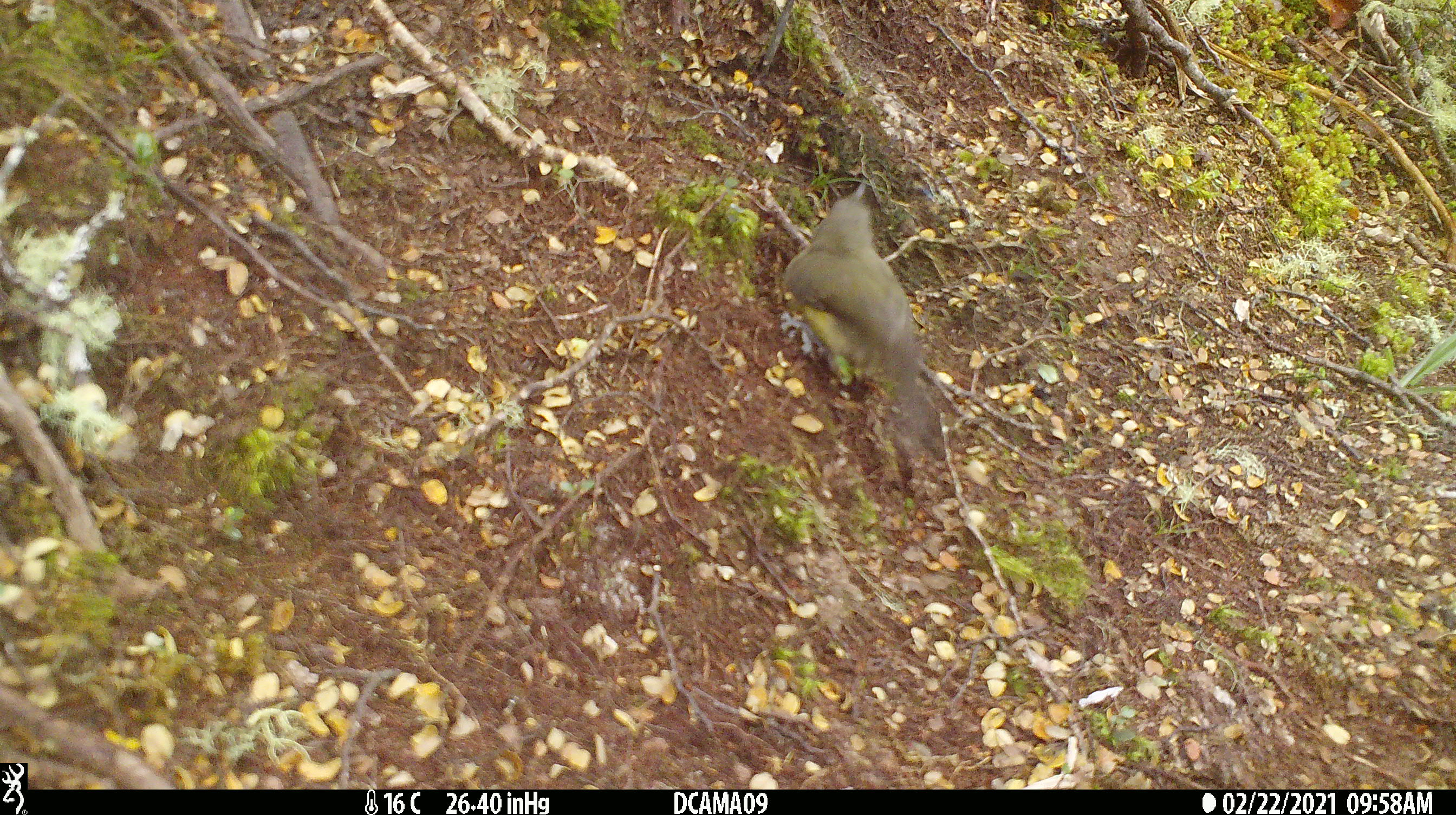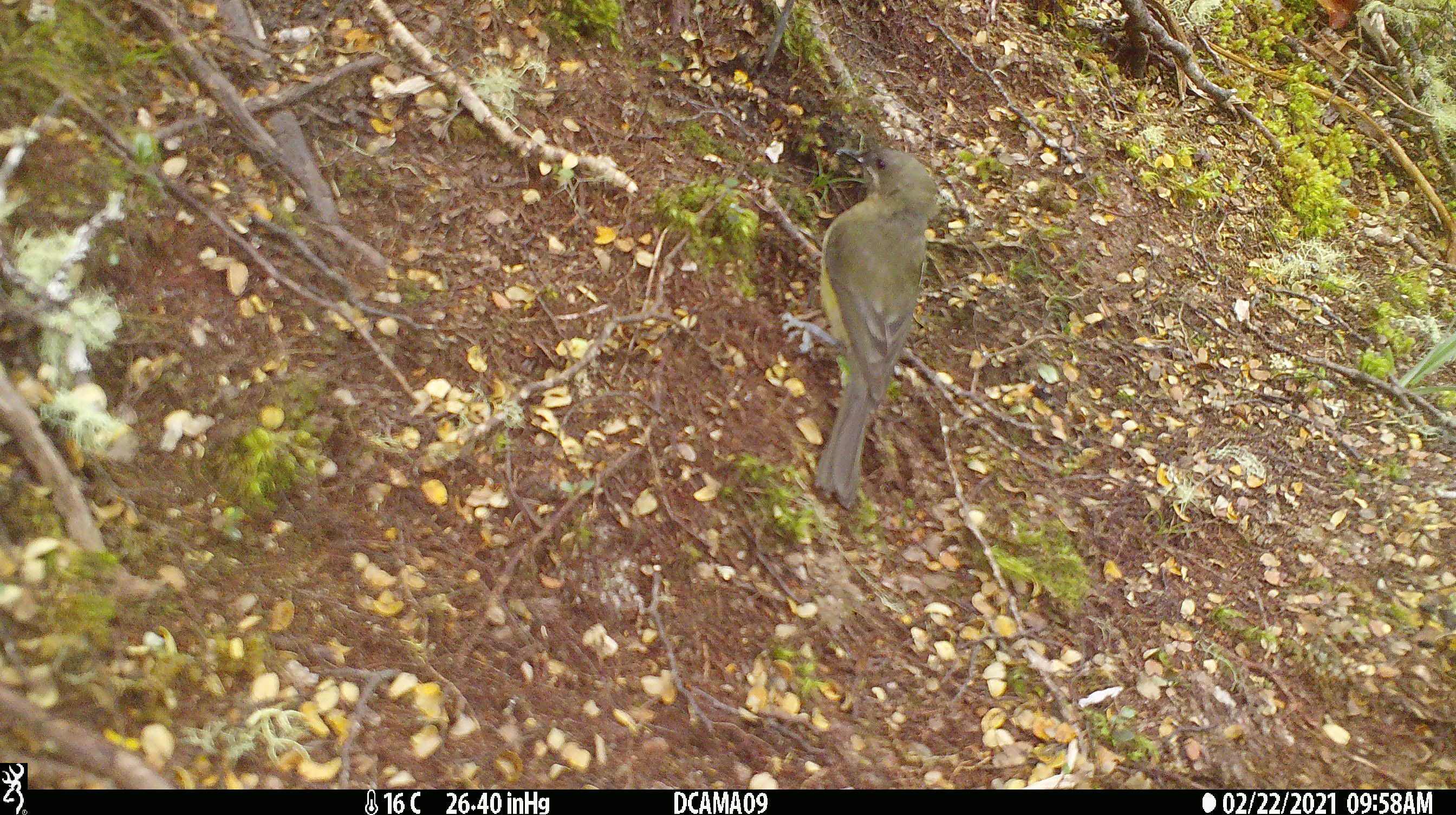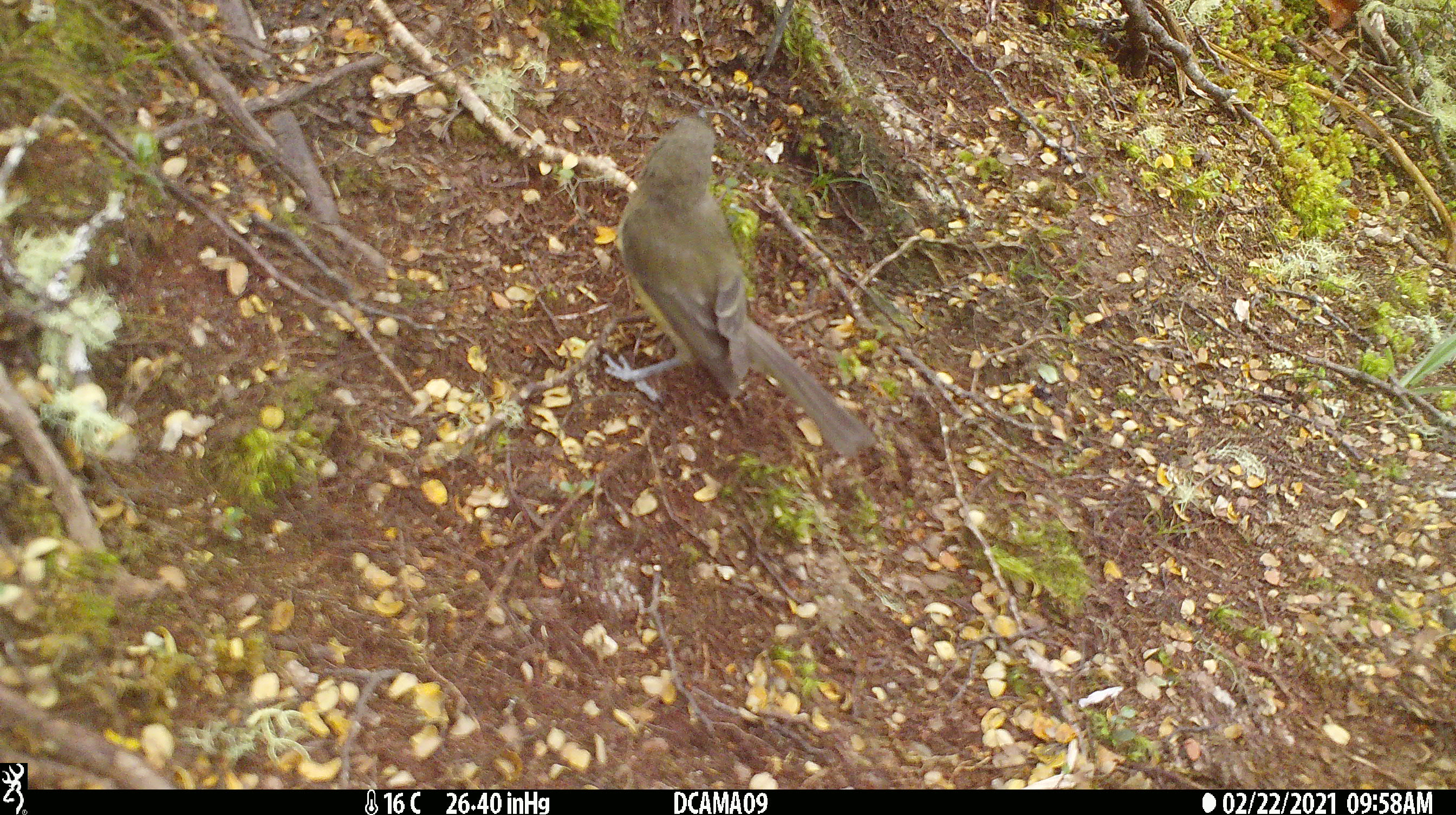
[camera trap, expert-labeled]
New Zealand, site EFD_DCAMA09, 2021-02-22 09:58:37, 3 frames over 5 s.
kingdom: Animalia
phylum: Chordata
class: Aves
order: Passeriformes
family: Meliphagidae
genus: Anthornis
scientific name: Anthornis melanura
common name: new zealand bellbird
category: bellbird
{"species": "bellbird (new zealand bellbird) (Anthornis melanura)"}